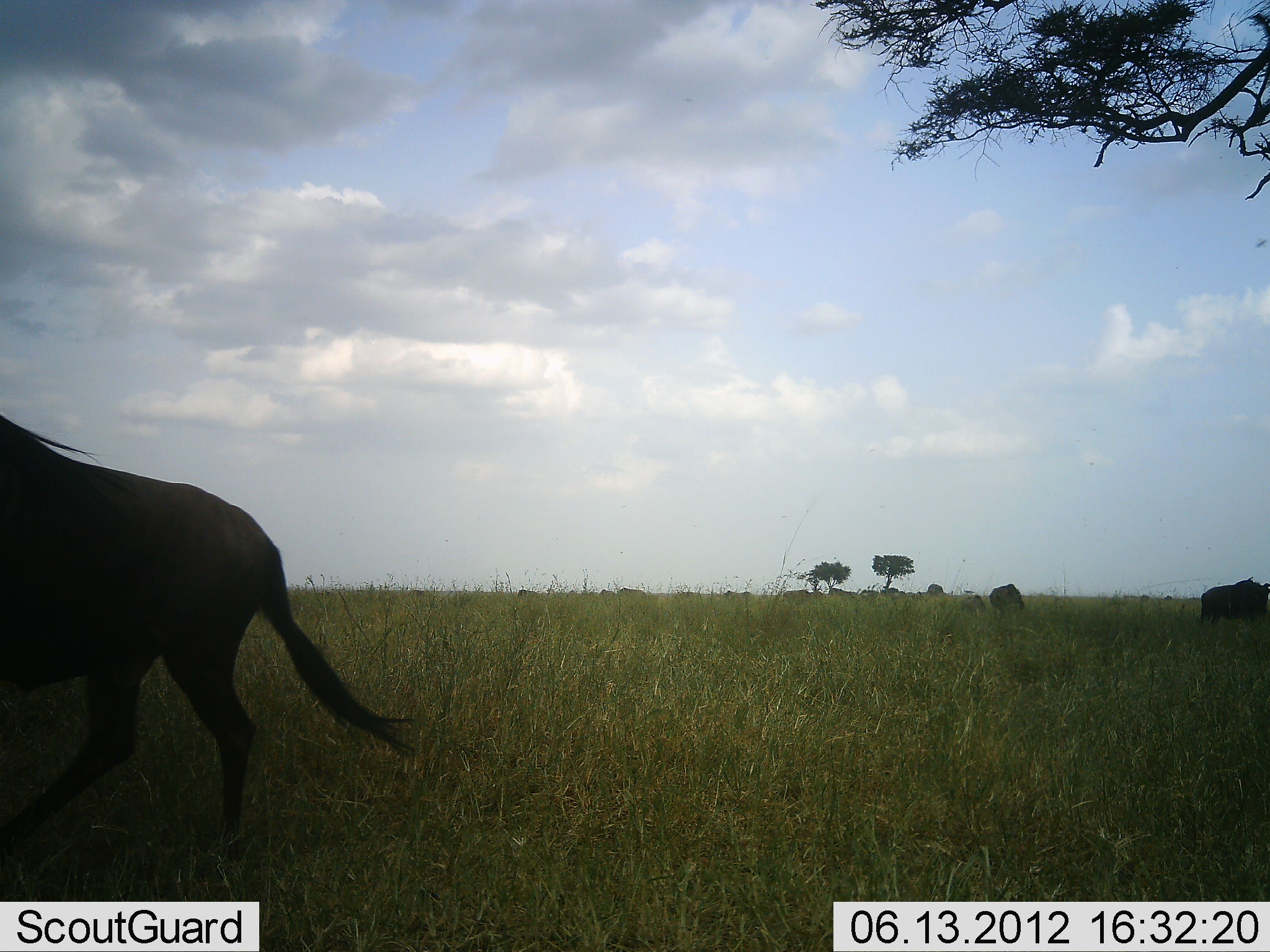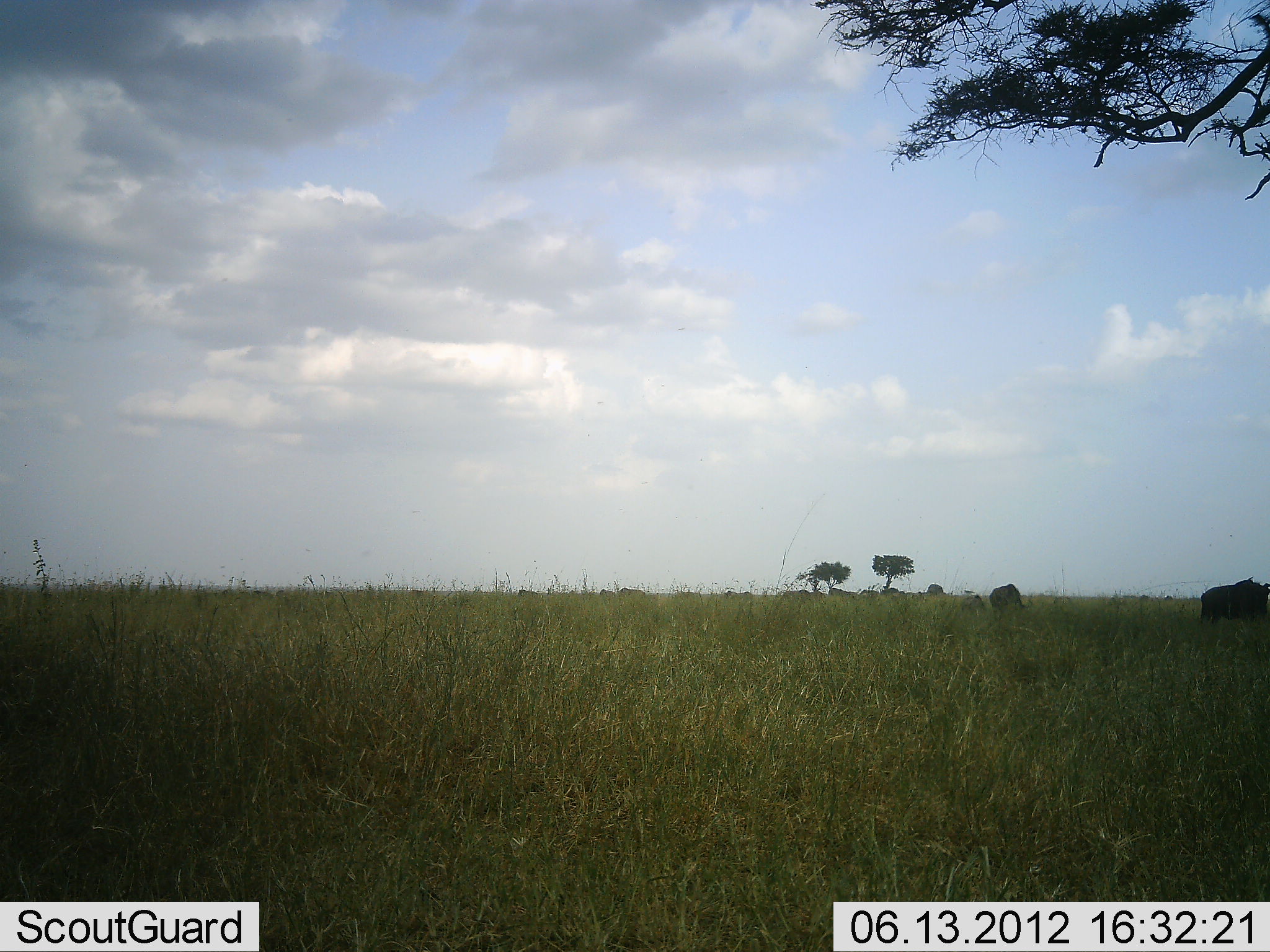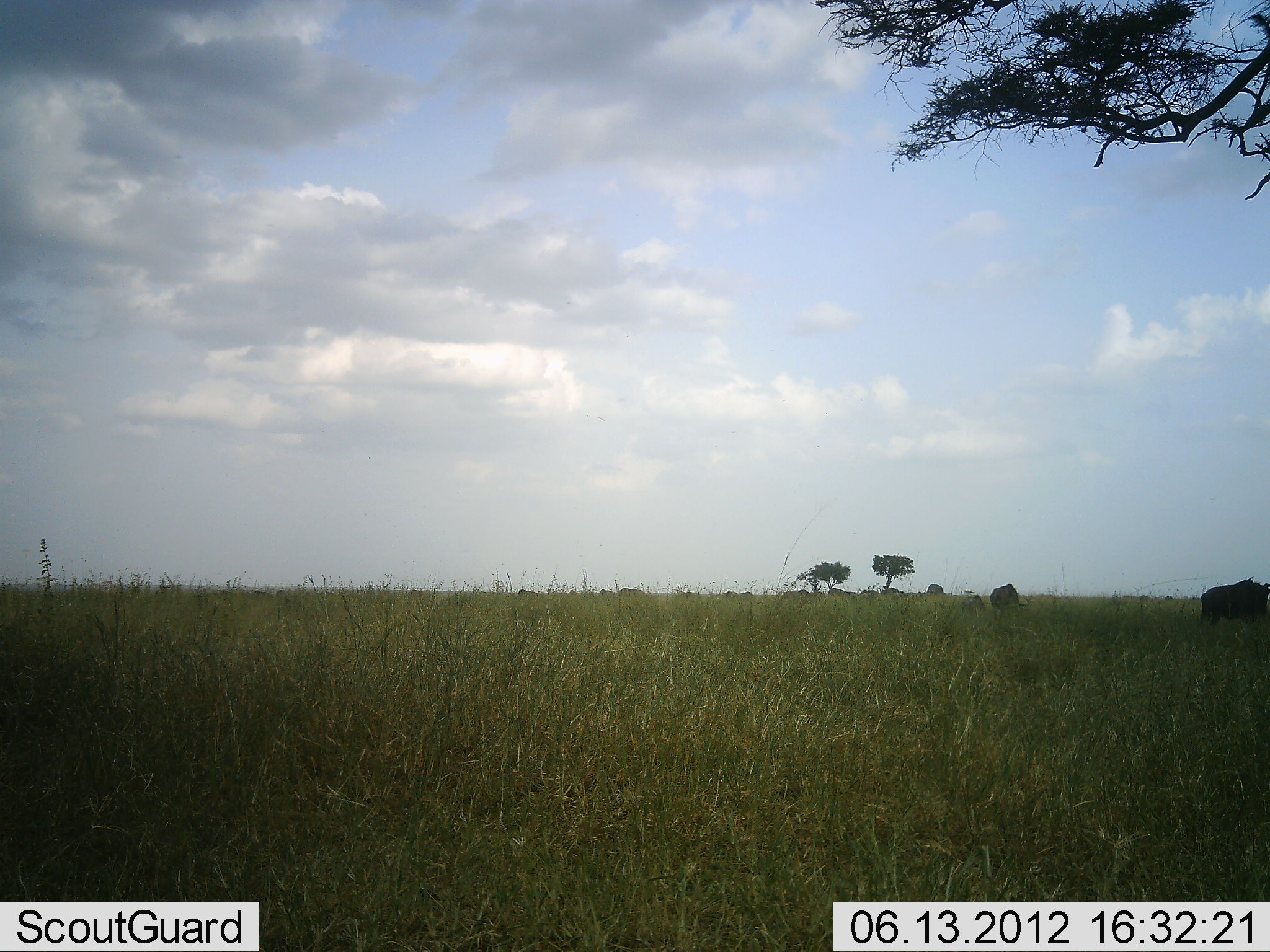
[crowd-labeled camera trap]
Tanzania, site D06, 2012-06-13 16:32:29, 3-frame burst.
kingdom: Animalia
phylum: Chordata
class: Mammalia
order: Artiodactyla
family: Bovidae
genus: Connochaetes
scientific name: Connochaetes taurinus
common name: blue wildebeest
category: wildebeest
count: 4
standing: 30%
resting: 0%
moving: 80%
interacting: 0%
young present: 0%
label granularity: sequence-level